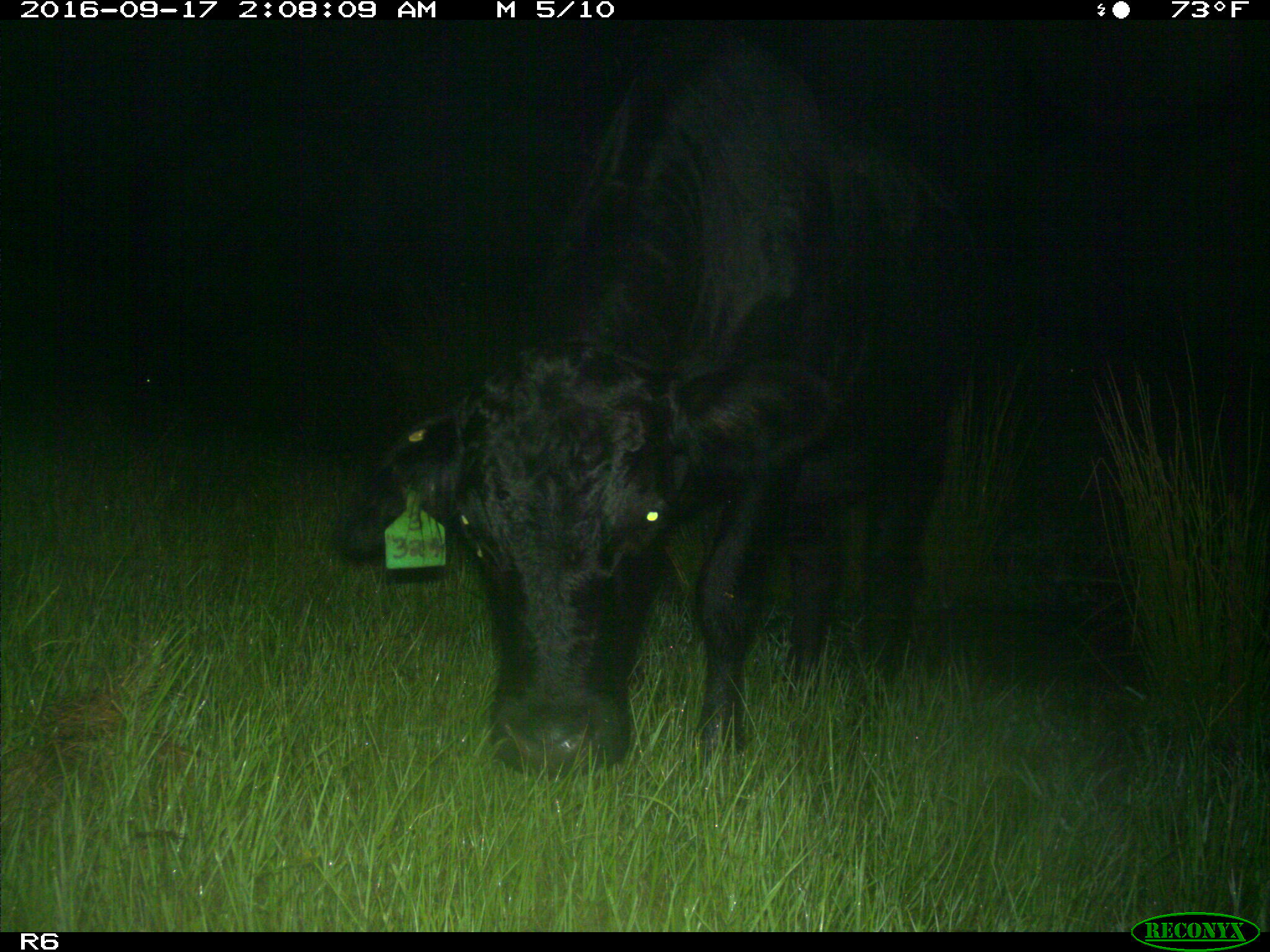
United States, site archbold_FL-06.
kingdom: Animalia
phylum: Chordata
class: Mammalia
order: Artiodactyla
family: Bovidae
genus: Bos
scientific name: Bos taurus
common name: domestic cow